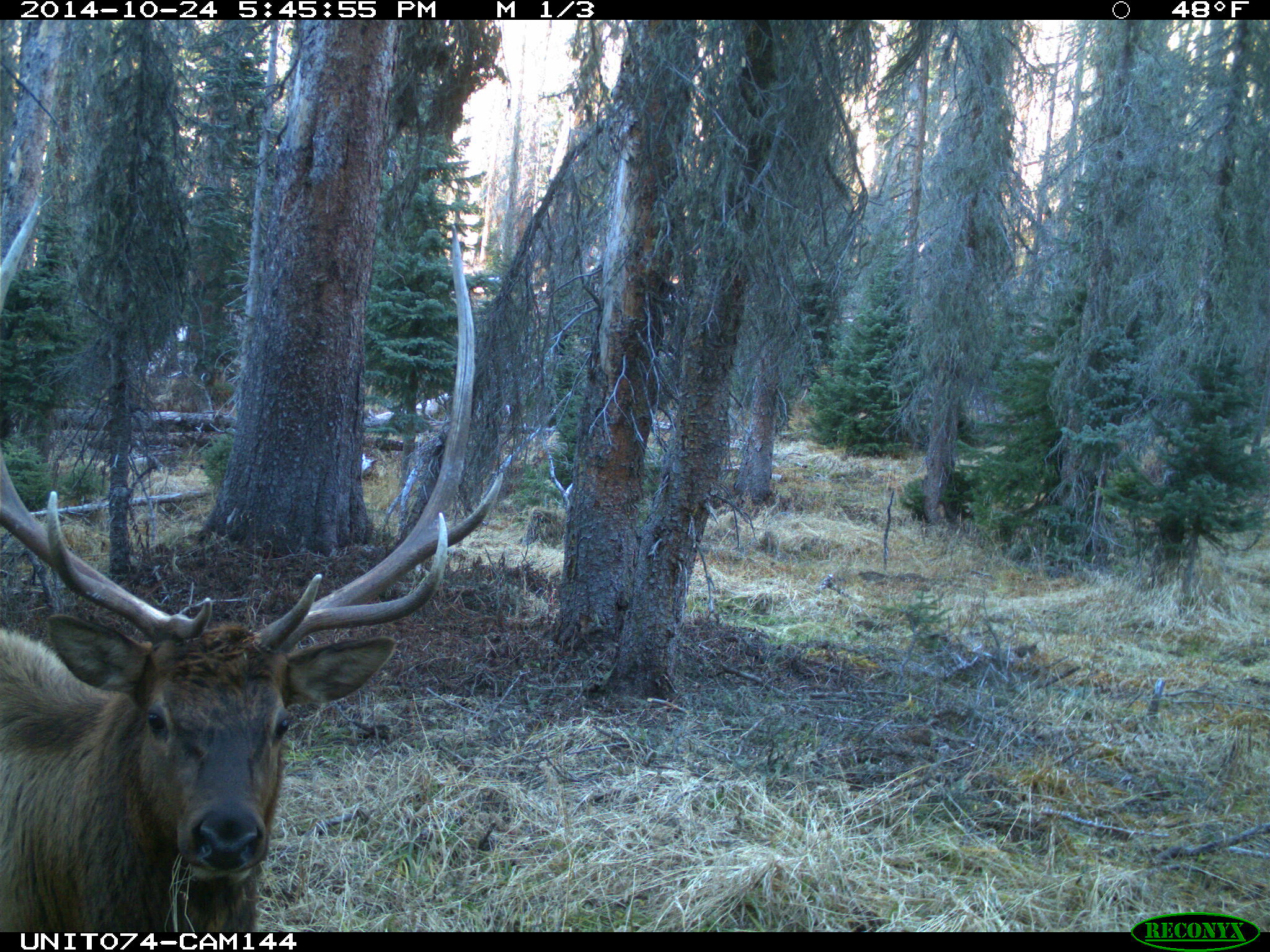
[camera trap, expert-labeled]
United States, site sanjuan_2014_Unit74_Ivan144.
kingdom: Animalia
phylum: Chordata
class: Mammalia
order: Artiodactyla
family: Cervidae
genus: Cervus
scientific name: Cervus elaphus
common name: red deer